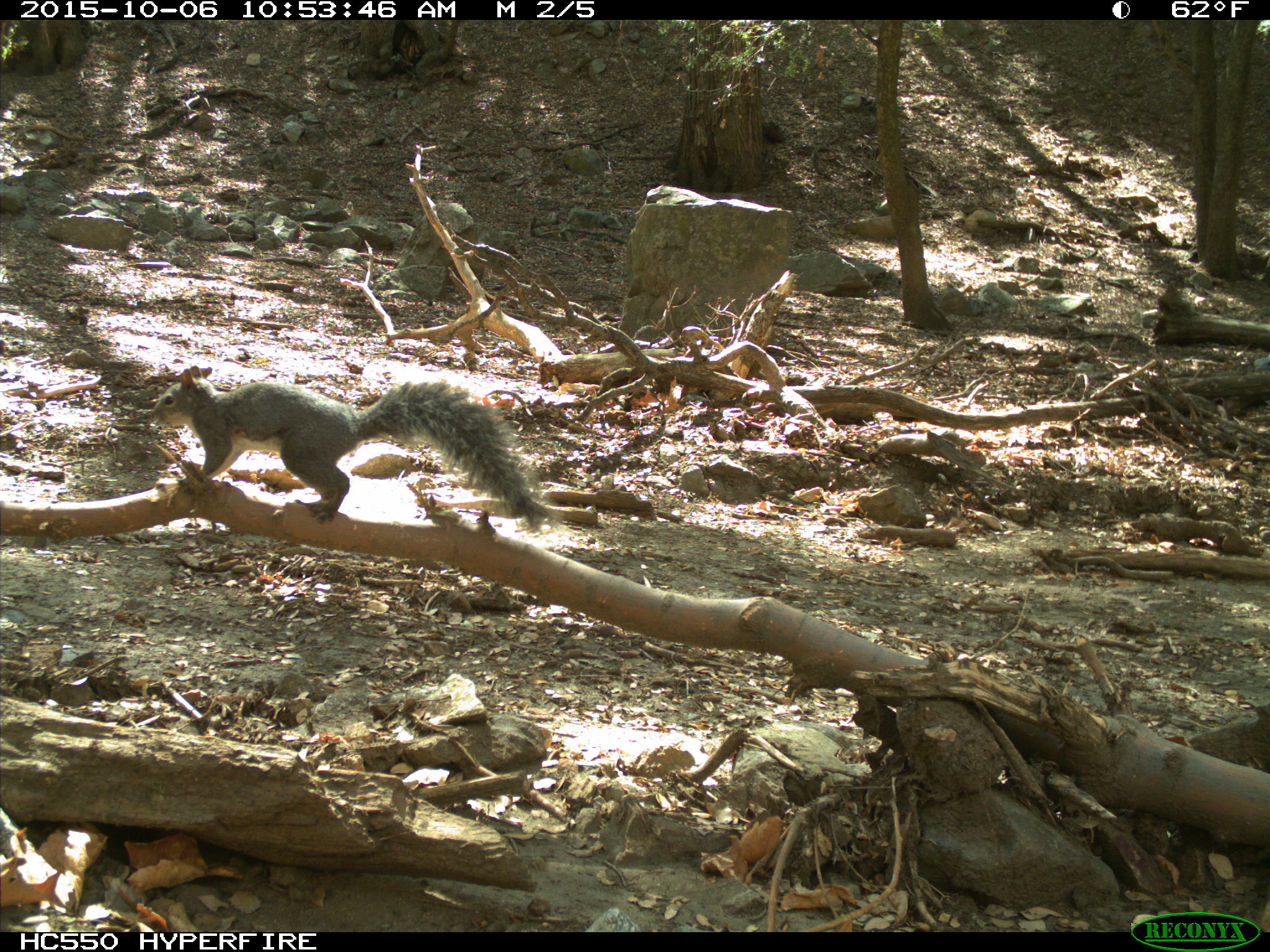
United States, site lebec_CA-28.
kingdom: Animalia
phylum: Chordata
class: Mammalia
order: Rodentia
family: Sciuridae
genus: Sciurus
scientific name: Sciurus carolinensis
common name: eastern gray squirrel